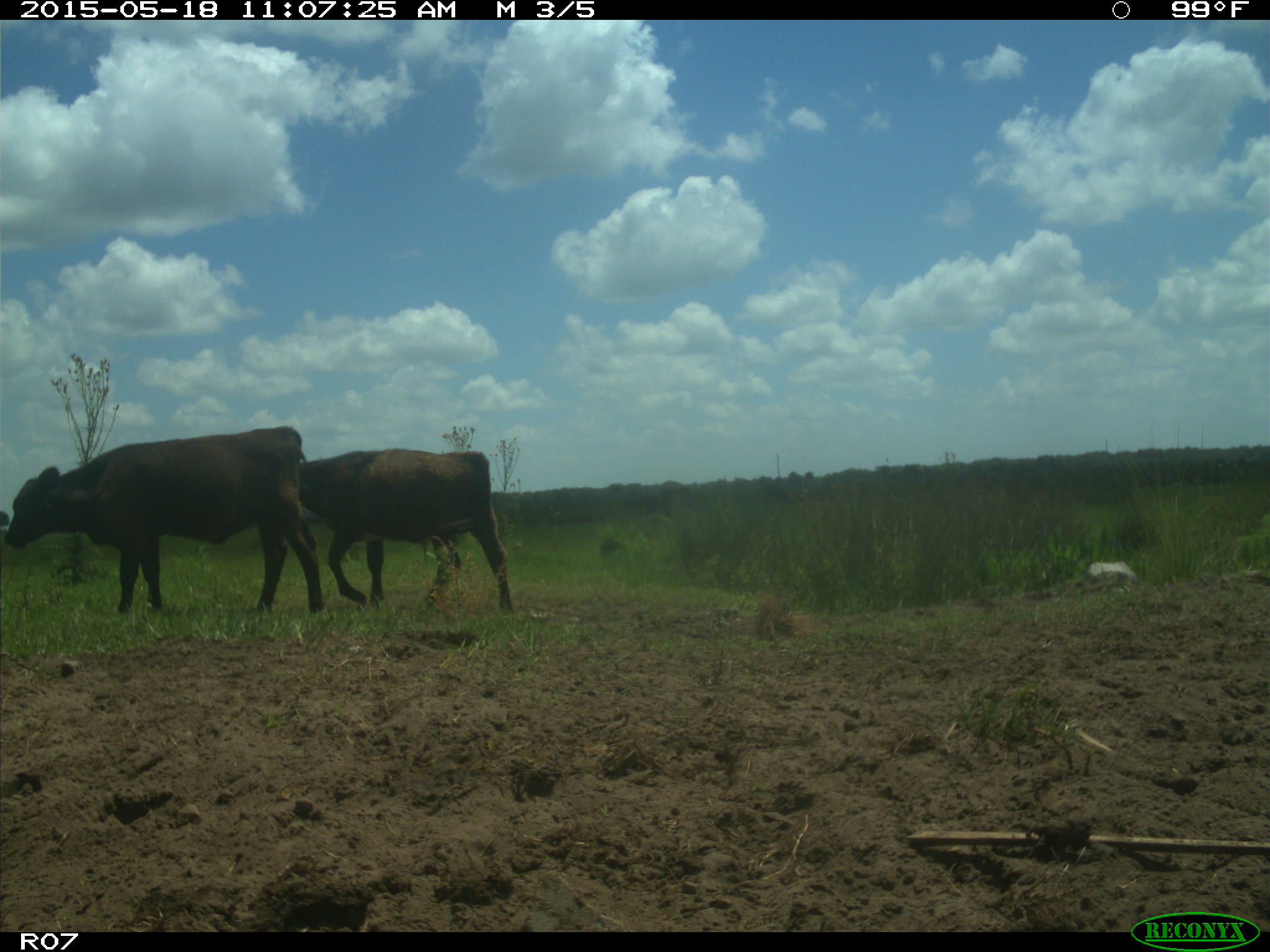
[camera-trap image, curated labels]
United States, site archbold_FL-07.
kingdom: Animalia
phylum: Chordata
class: Mammalia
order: Artiodactyla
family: Bovidae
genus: Bos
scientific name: Bos taurus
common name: domestic cow